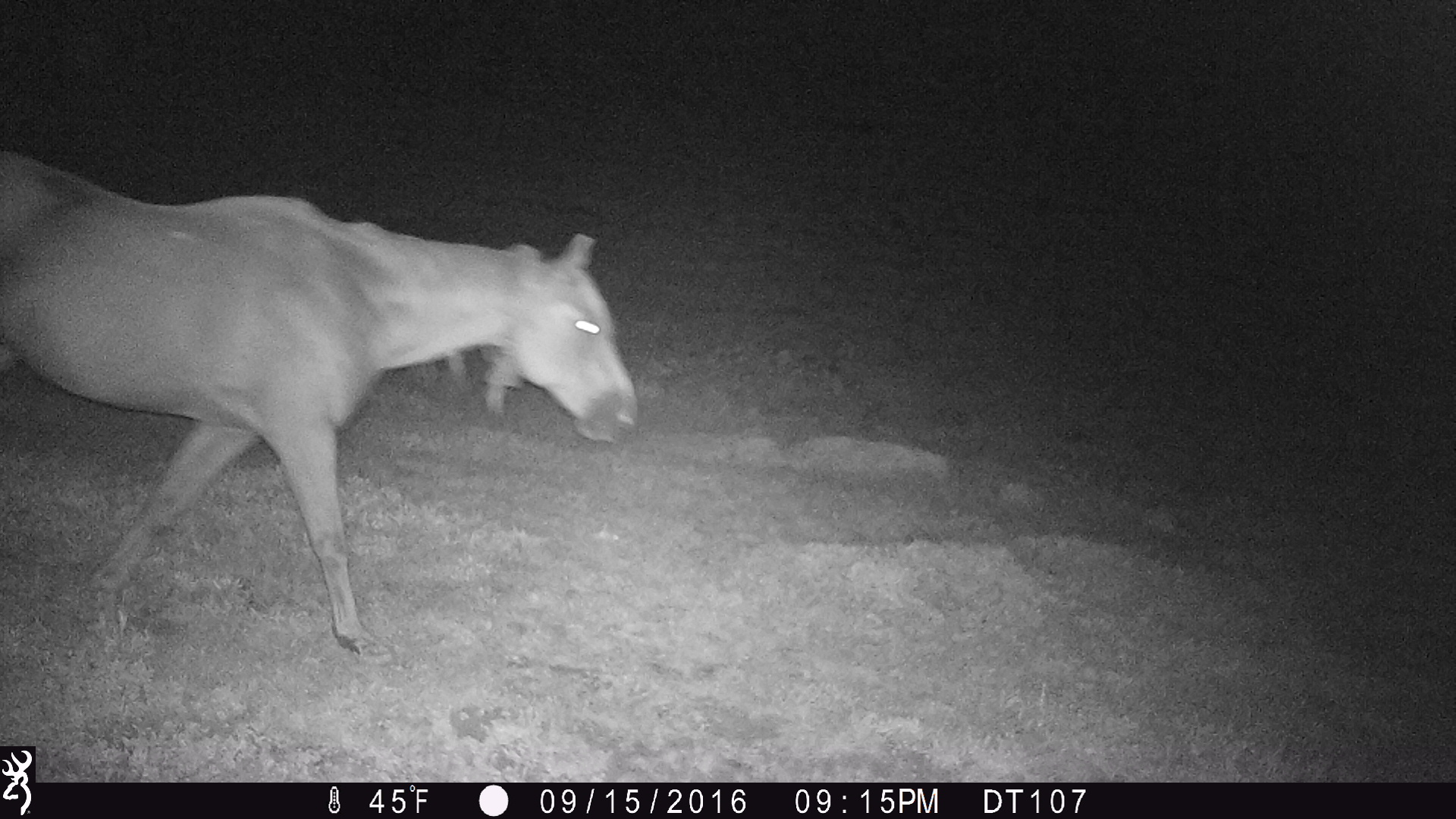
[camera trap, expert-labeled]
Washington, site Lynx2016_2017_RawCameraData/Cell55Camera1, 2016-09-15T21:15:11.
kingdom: Animalia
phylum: Chordata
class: Mammalia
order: Perissodactyla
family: Equidae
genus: Equus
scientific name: Equus caballus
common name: domestic horse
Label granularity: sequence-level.